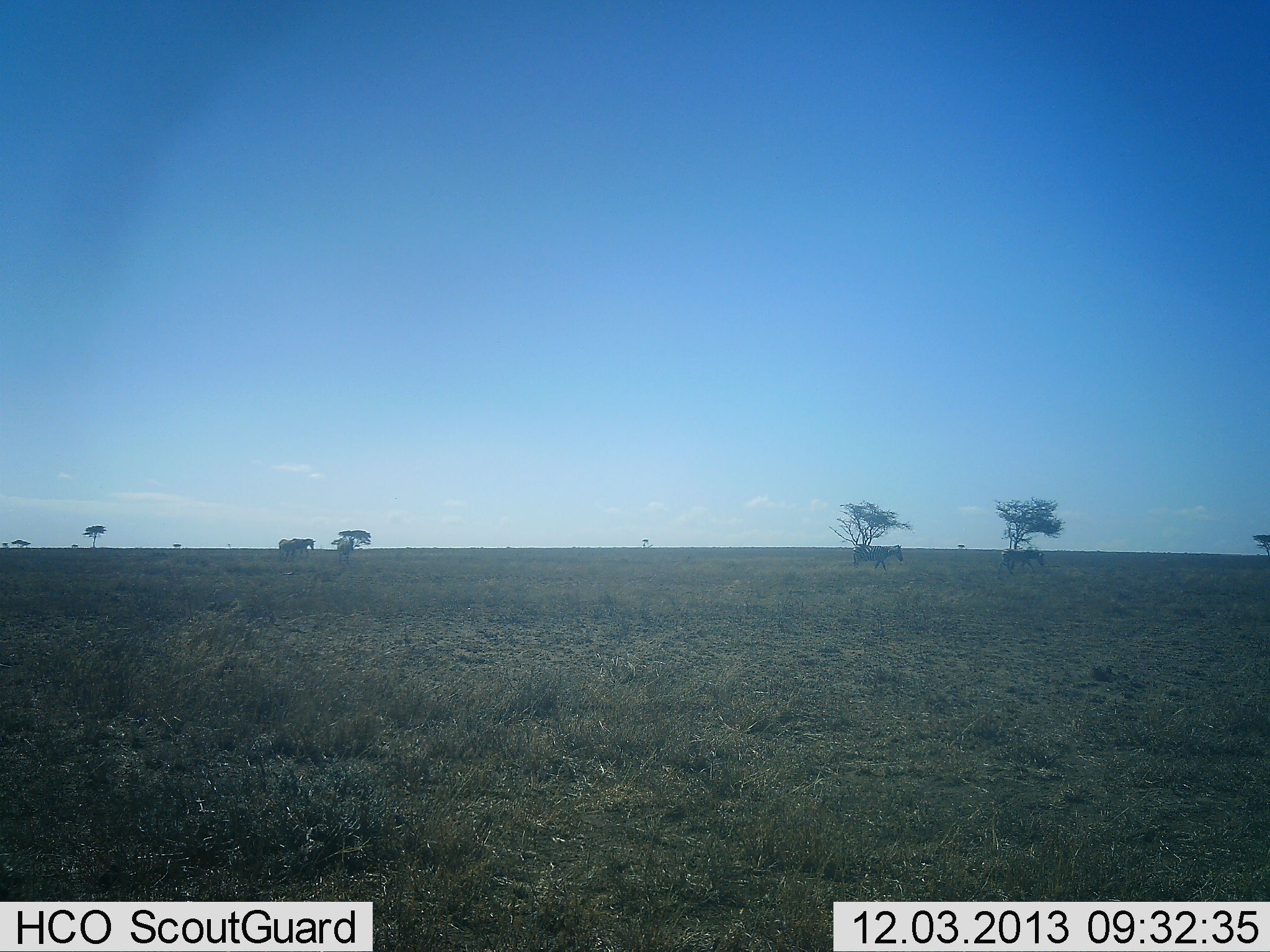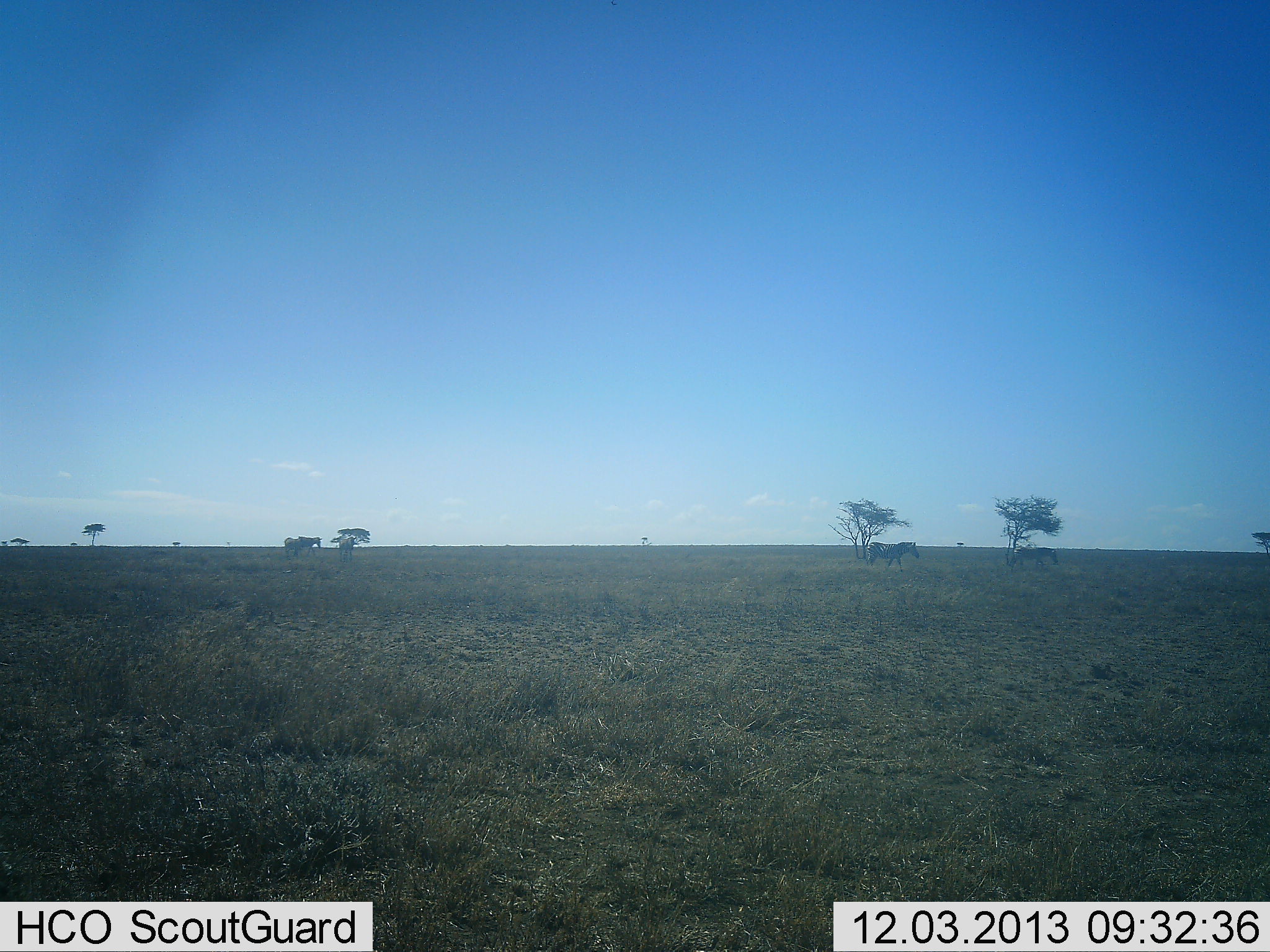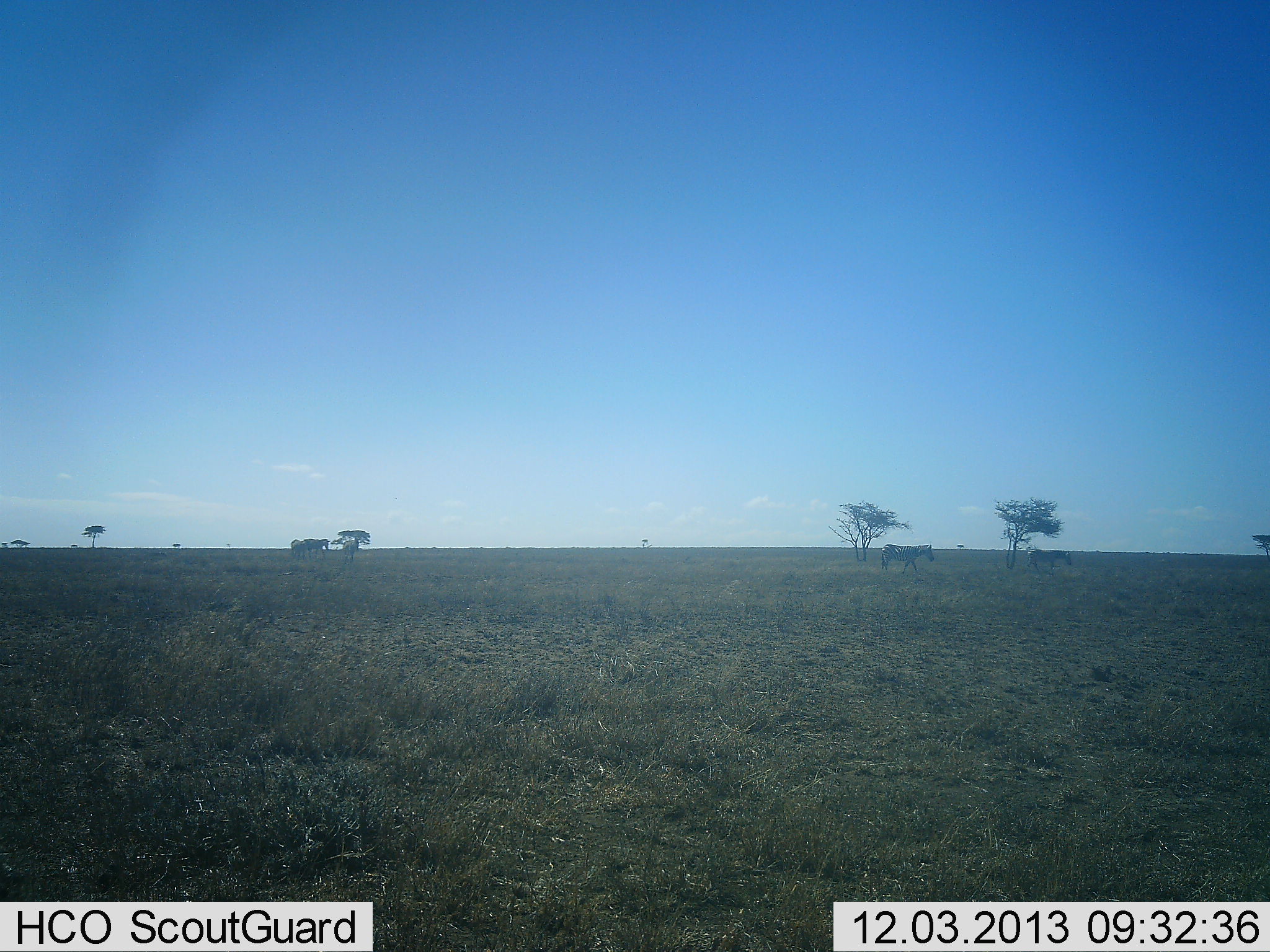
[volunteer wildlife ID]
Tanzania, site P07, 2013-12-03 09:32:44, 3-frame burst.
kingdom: Animalia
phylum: Chordata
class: Mammalia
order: Perissodactyla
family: Equidae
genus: Equus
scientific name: Equus quagga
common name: plains zebra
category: zebra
Zebra (plains zebra) (Equus quagga), count 4. Behavior (volunteer vote fractions): standing 10%, resting 0%, moving 90%, interacting 0%. Young present (vote fraction): 0%. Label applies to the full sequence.